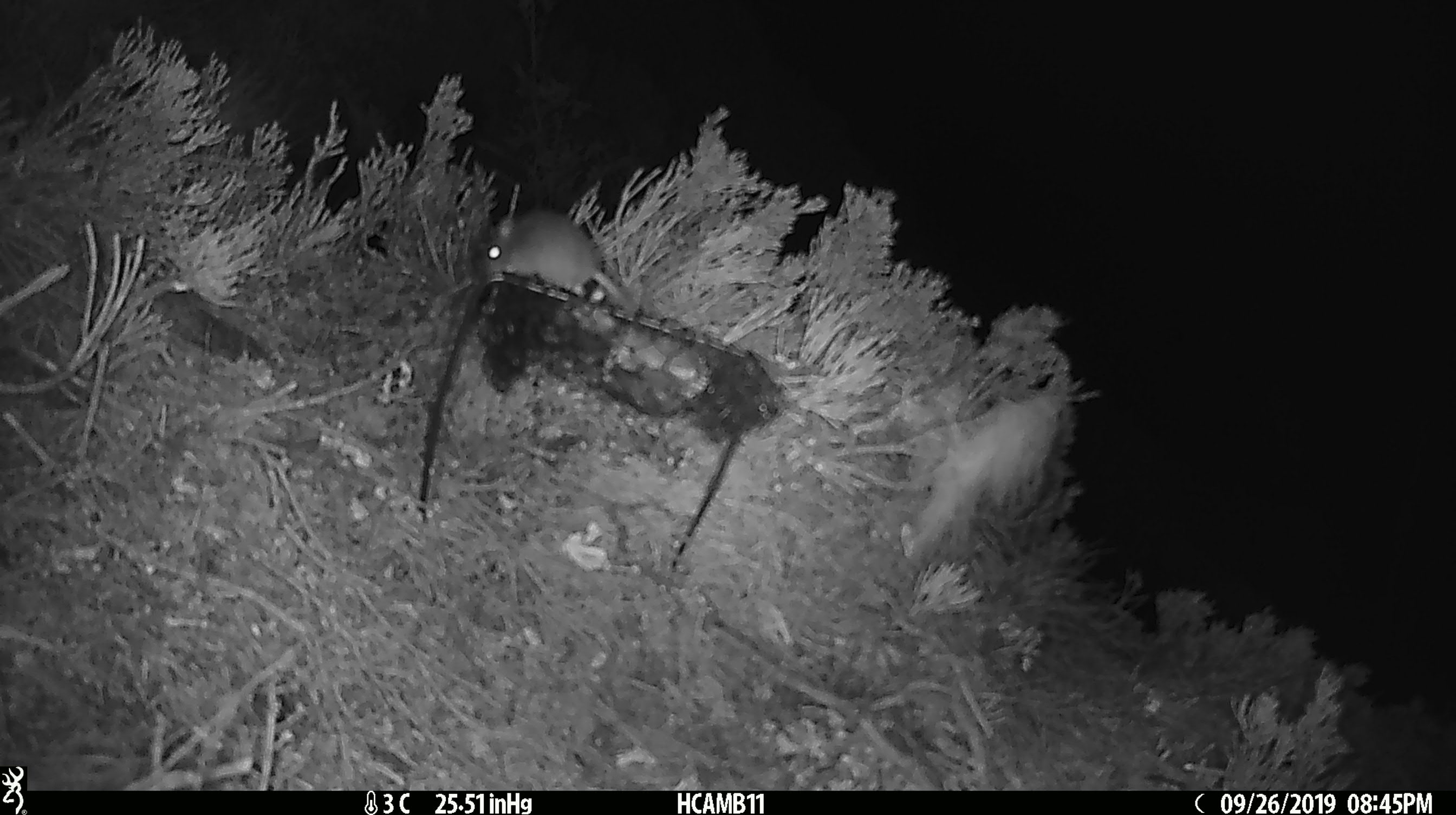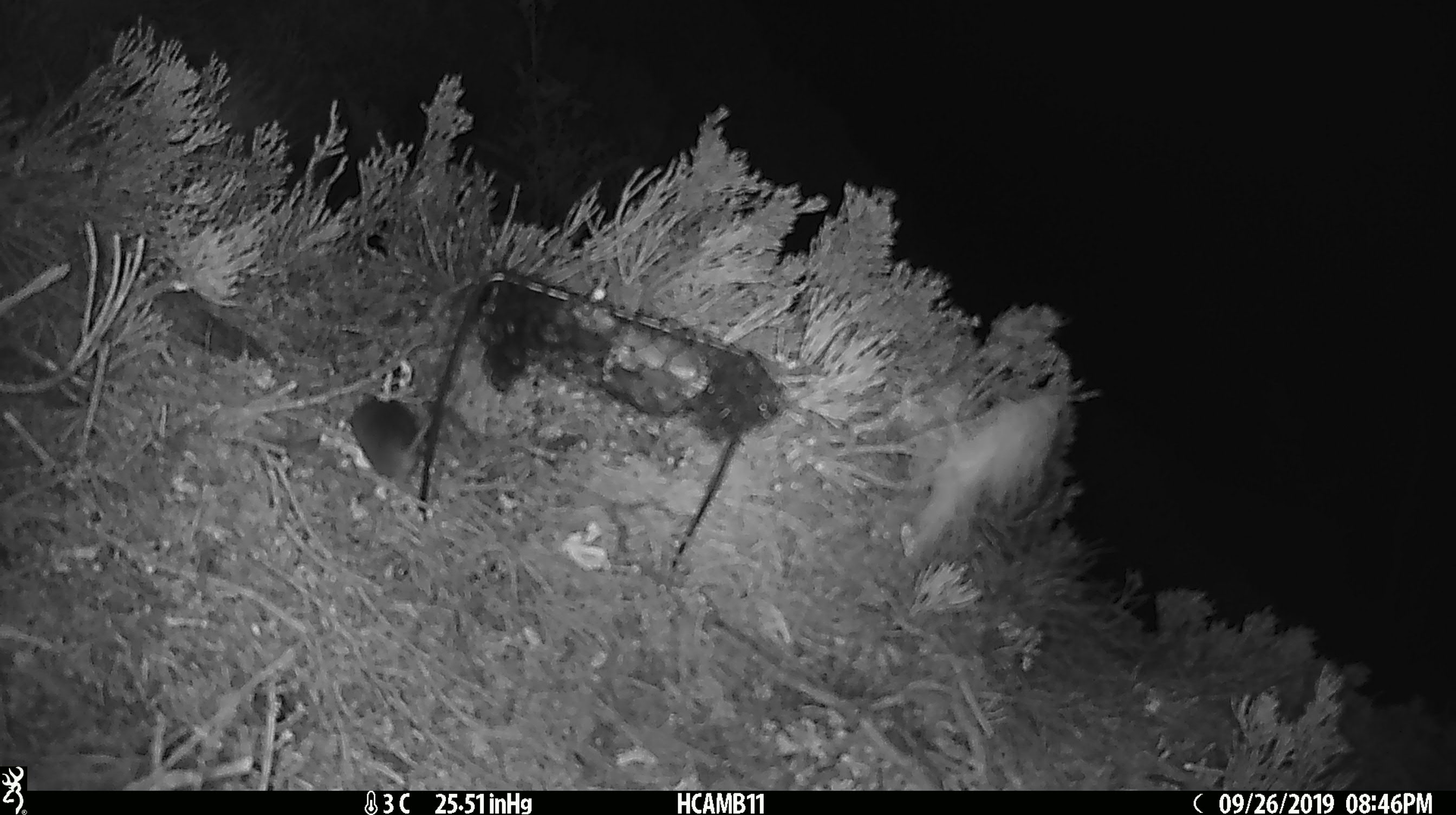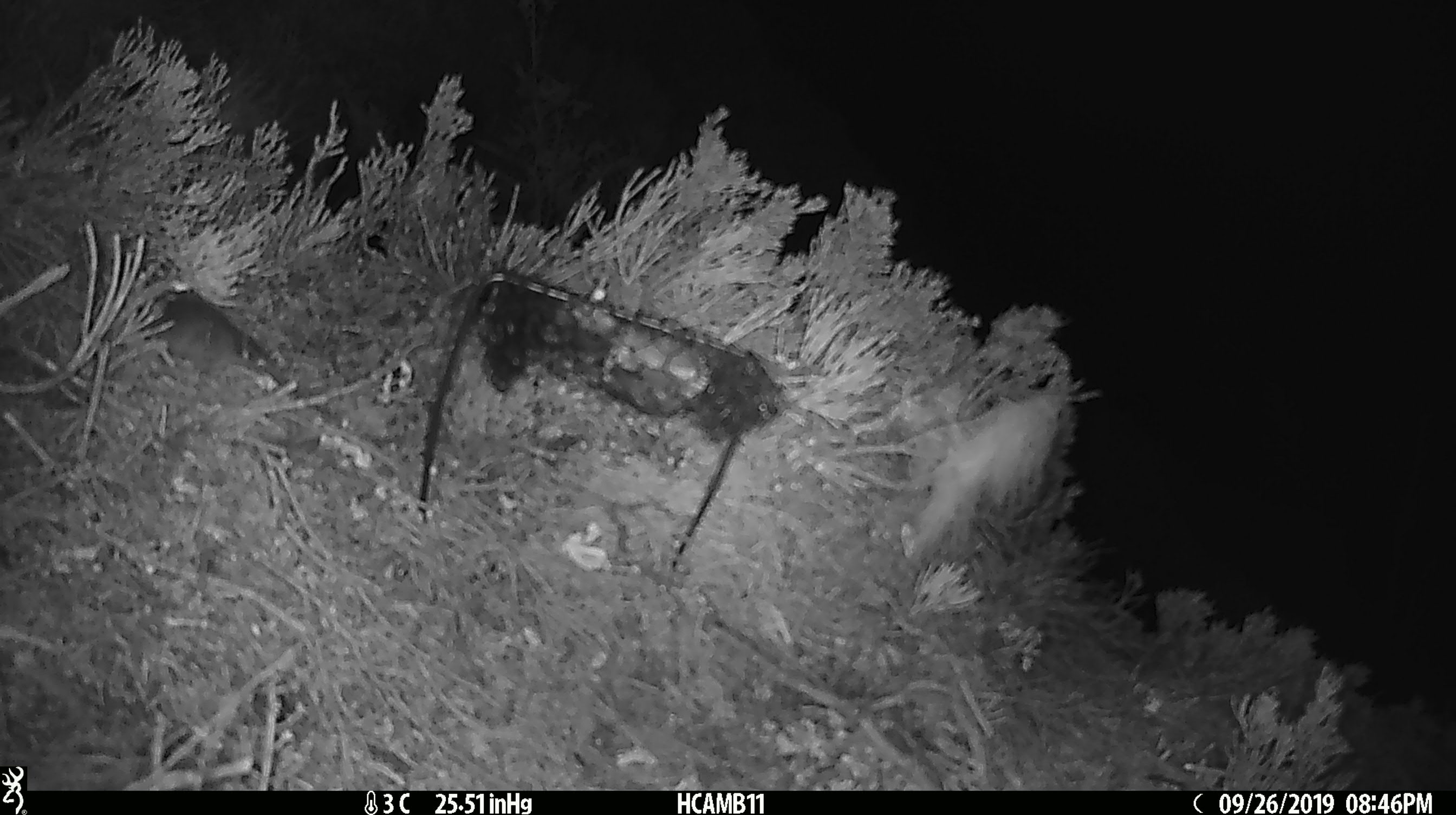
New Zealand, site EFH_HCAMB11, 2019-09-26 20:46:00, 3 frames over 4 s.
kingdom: Animalia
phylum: Chordata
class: Mammalia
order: Rodentia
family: Muridae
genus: Mus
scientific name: Mus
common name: mouse